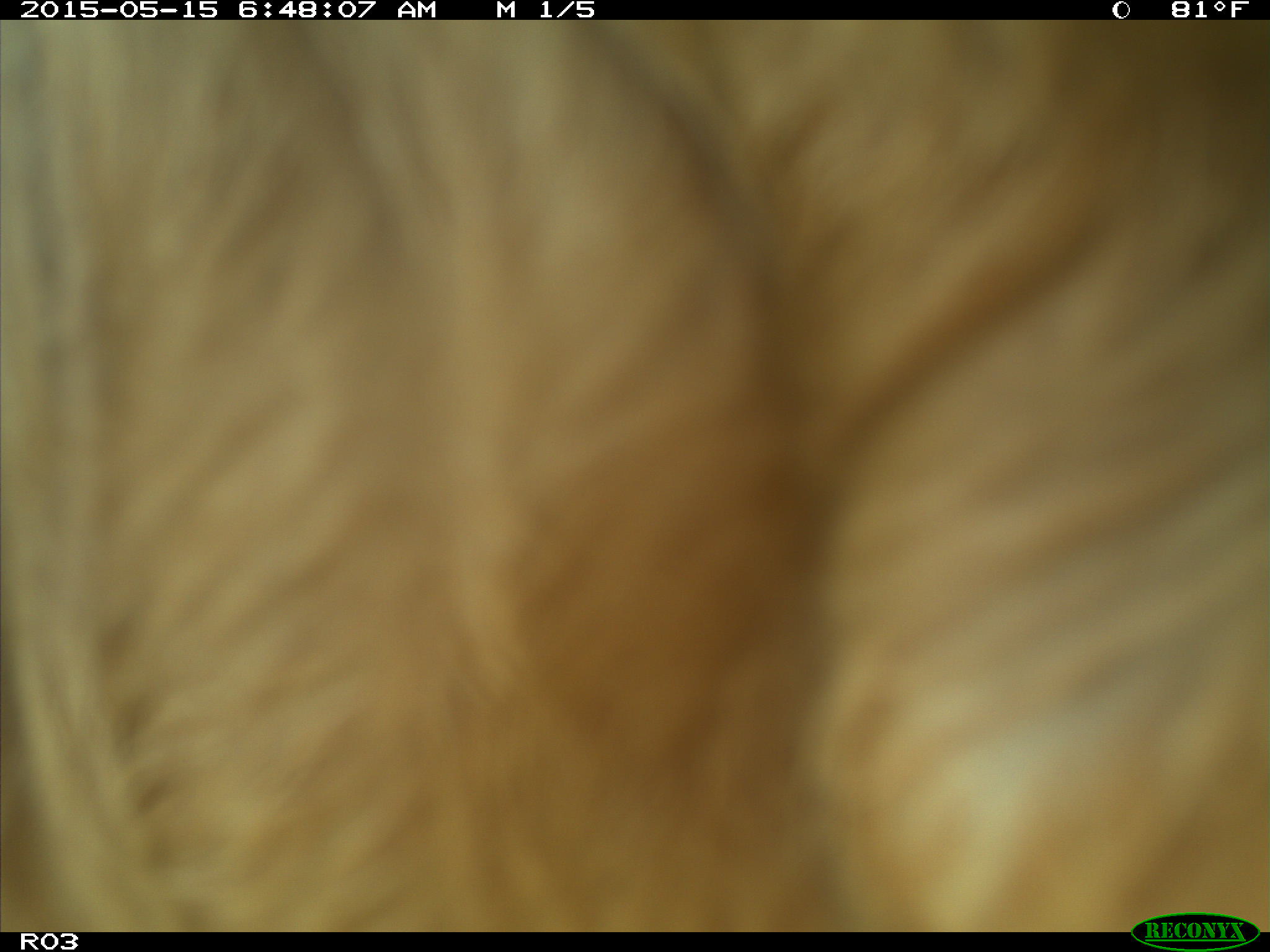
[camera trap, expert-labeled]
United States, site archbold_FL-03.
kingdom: Animalia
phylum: Chordata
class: Mammalia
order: Artiodactyla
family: Bovidae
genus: Bos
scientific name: Bos taurus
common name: domestic cow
Bos taurus (domestic cow).